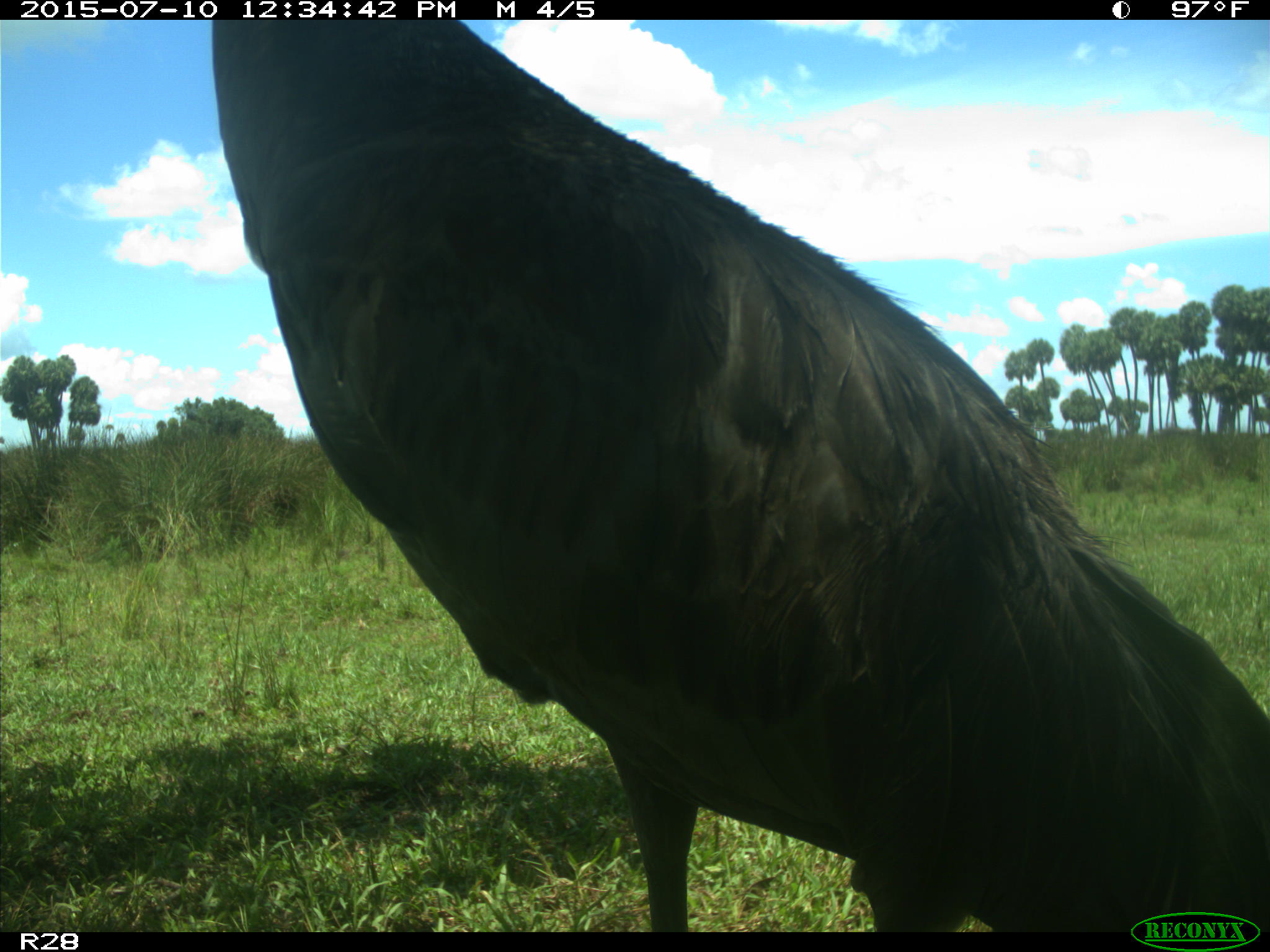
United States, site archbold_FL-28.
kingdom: Animalia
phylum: Chordata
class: Aves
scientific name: Aves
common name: birds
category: unidentified bird